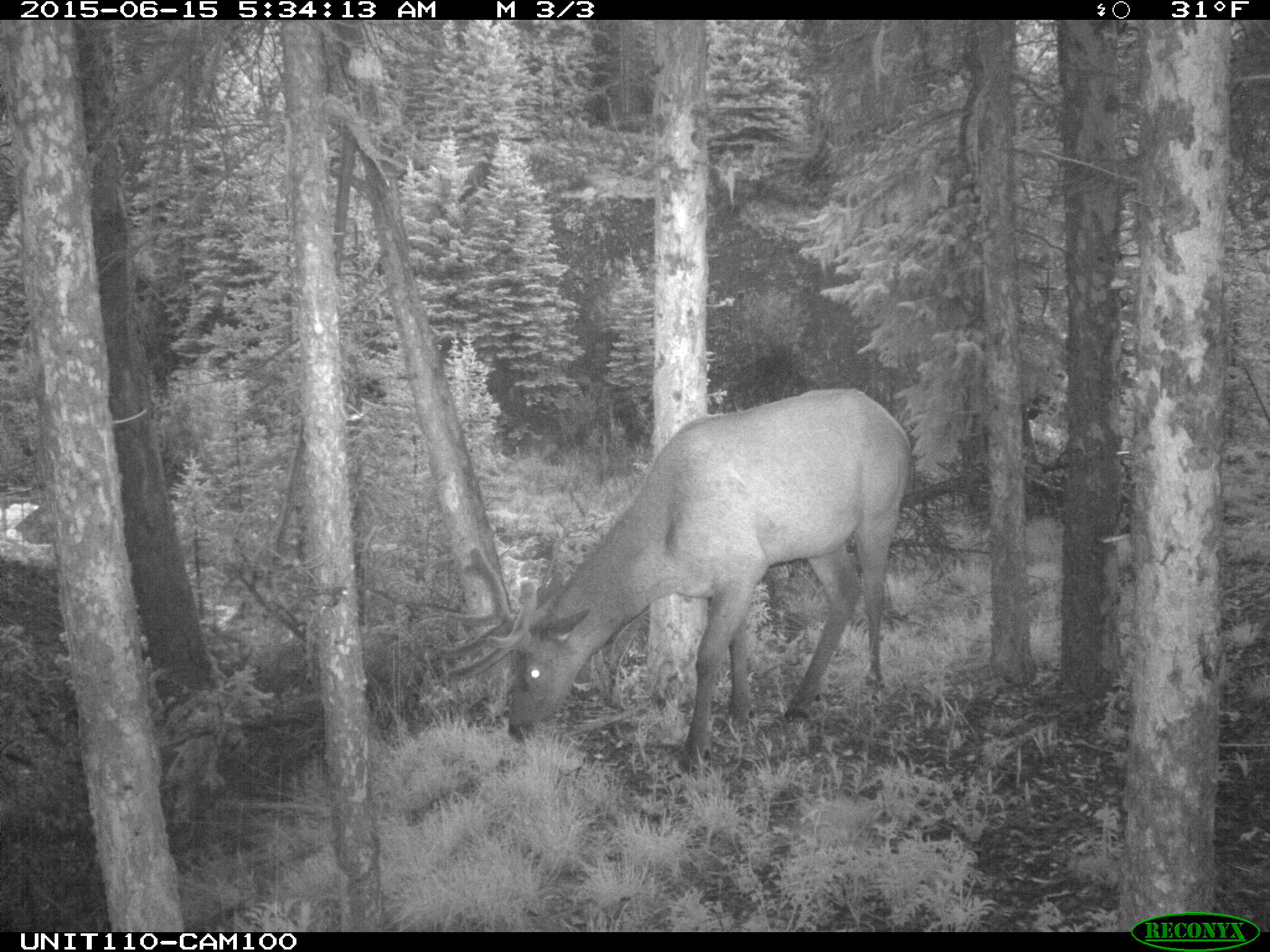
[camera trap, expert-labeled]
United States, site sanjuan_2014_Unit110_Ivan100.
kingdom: Animalia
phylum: Chordata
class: Mammalia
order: Artiodactyla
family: Cervidae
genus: Cervus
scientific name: Cervus elaphus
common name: red deer